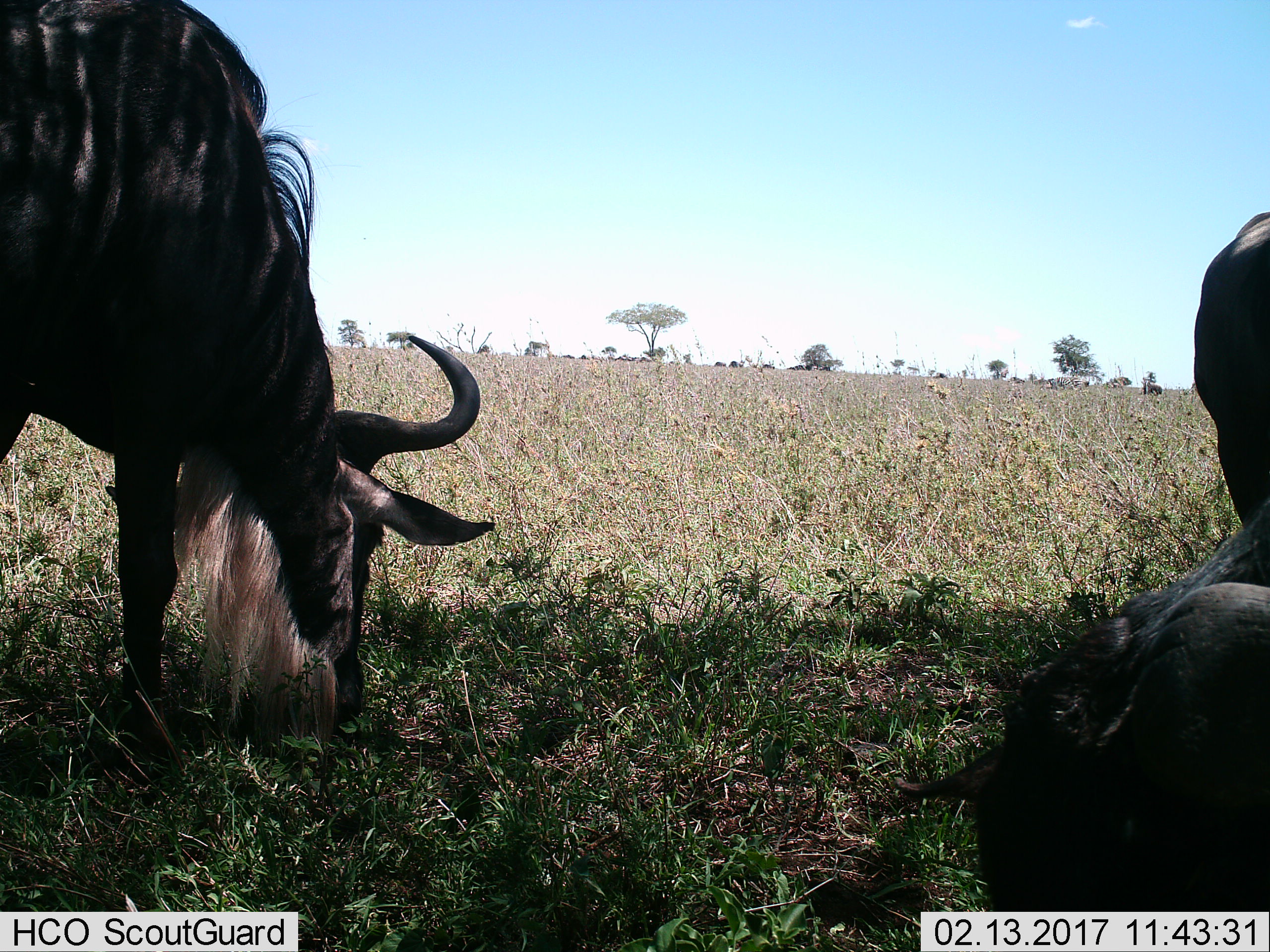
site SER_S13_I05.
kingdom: Animalia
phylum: Chordata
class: Mammalia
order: Artiodactyla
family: Bovidae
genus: Connochaetes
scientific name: Connochaetes taurinus taurinus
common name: blue wildebeest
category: wildebeestblue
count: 3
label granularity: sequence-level